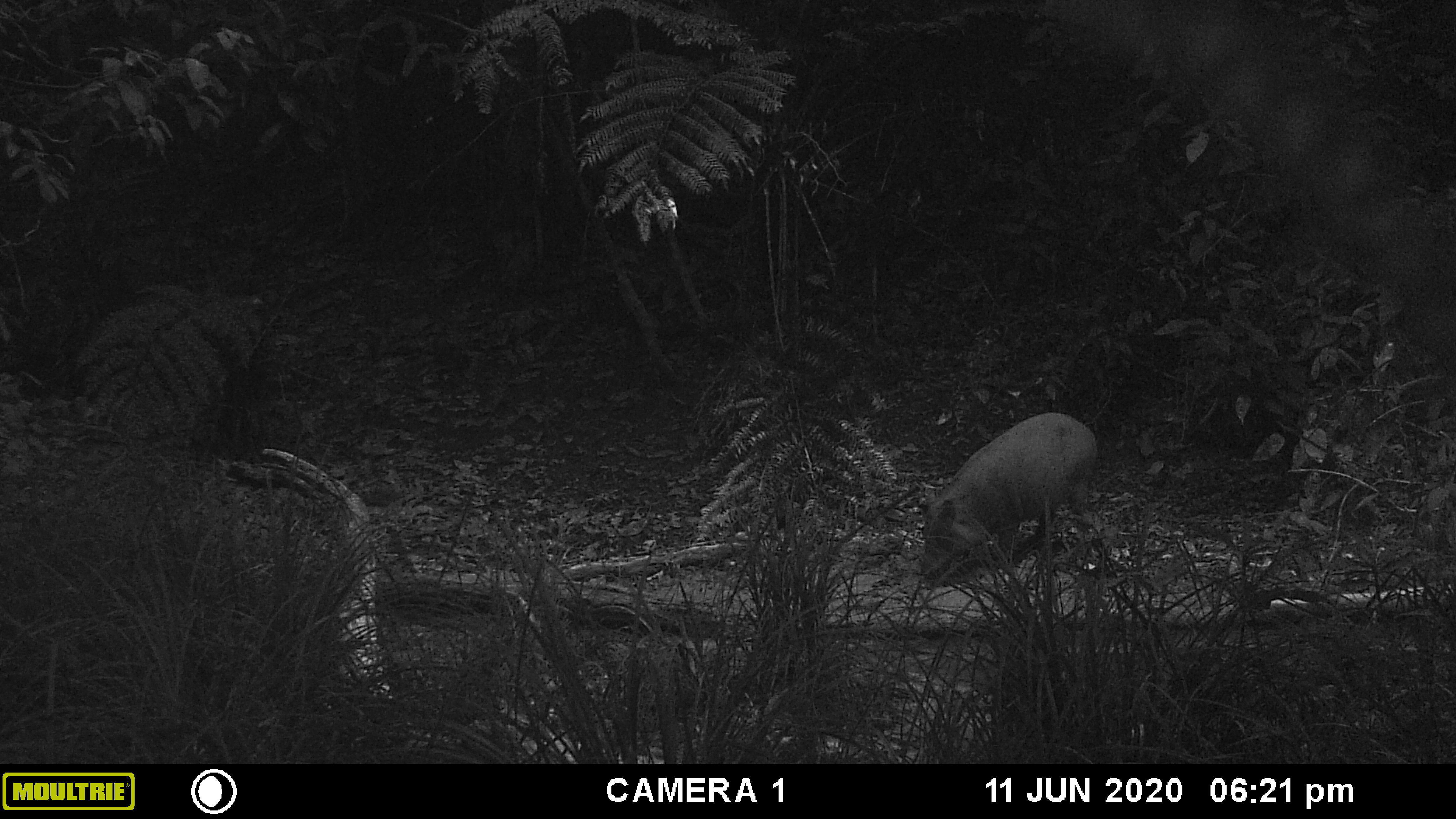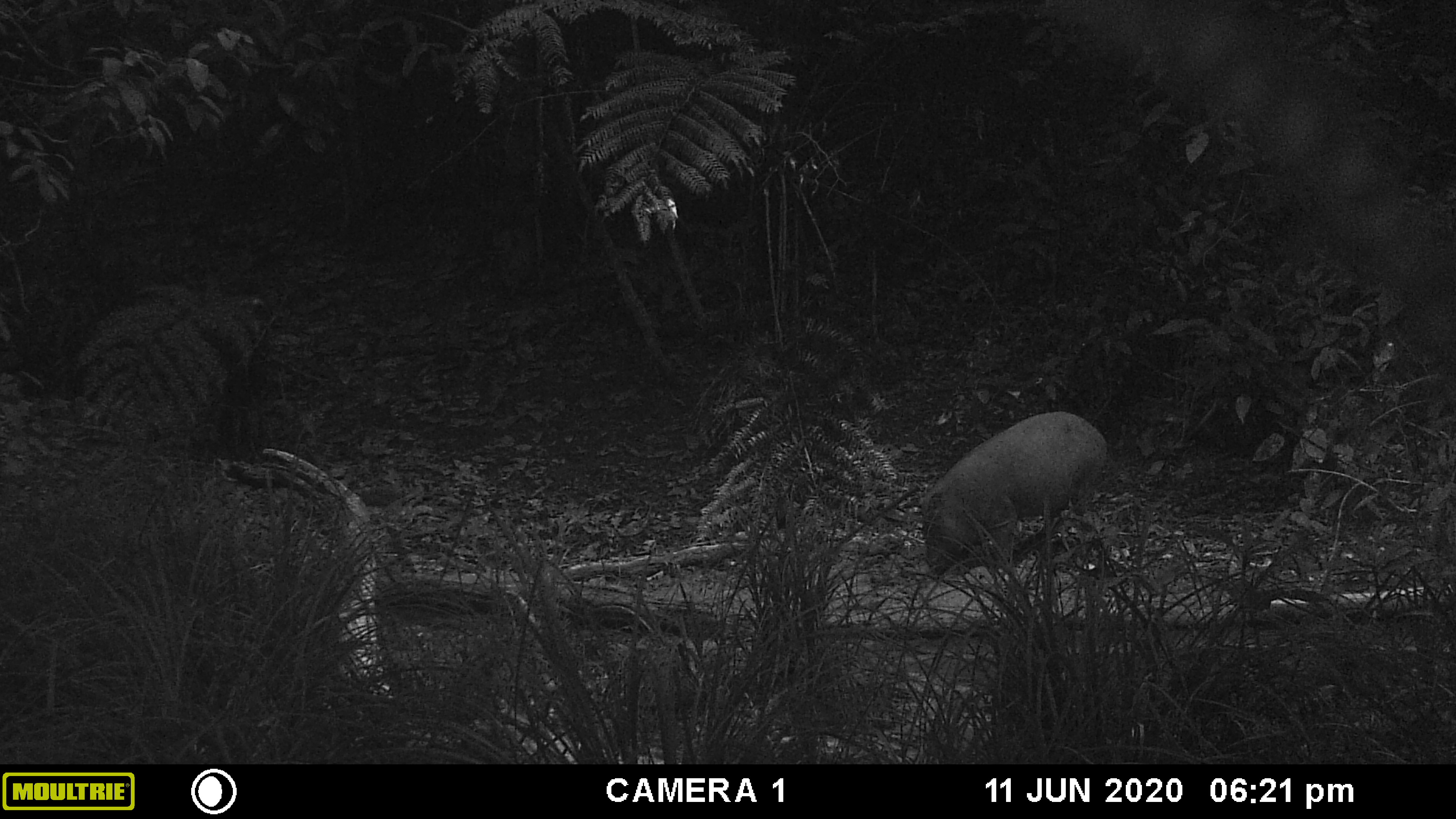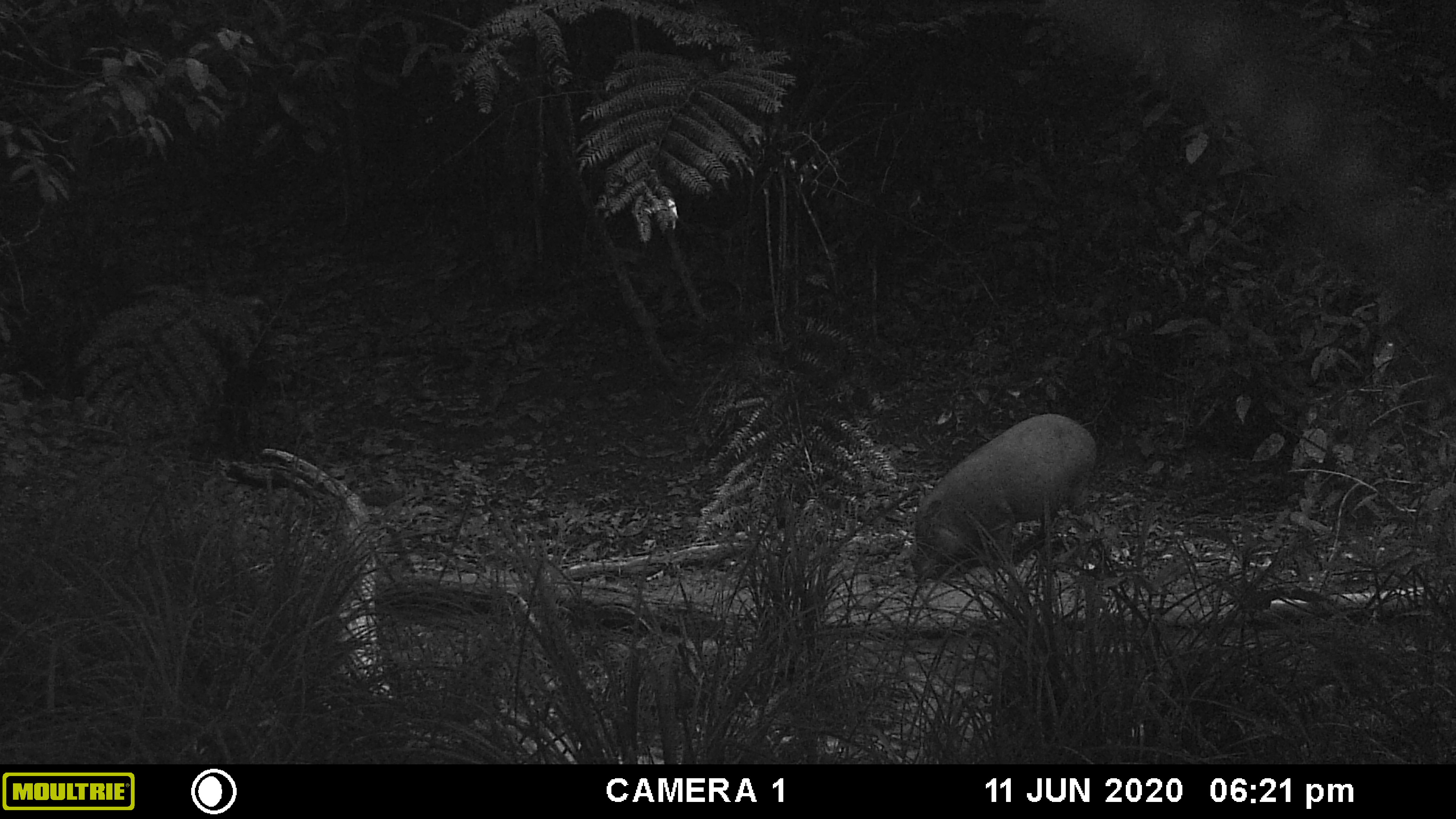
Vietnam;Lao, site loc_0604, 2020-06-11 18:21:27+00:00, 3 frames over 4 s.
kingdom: Animalia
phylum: Chordata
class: Mammalia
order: Artiodactyla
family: Suidae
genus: Sus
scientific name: Sus scrofa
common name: eurasian wild pig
Eurasian wild pig (Sus scrofa). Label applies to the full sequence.